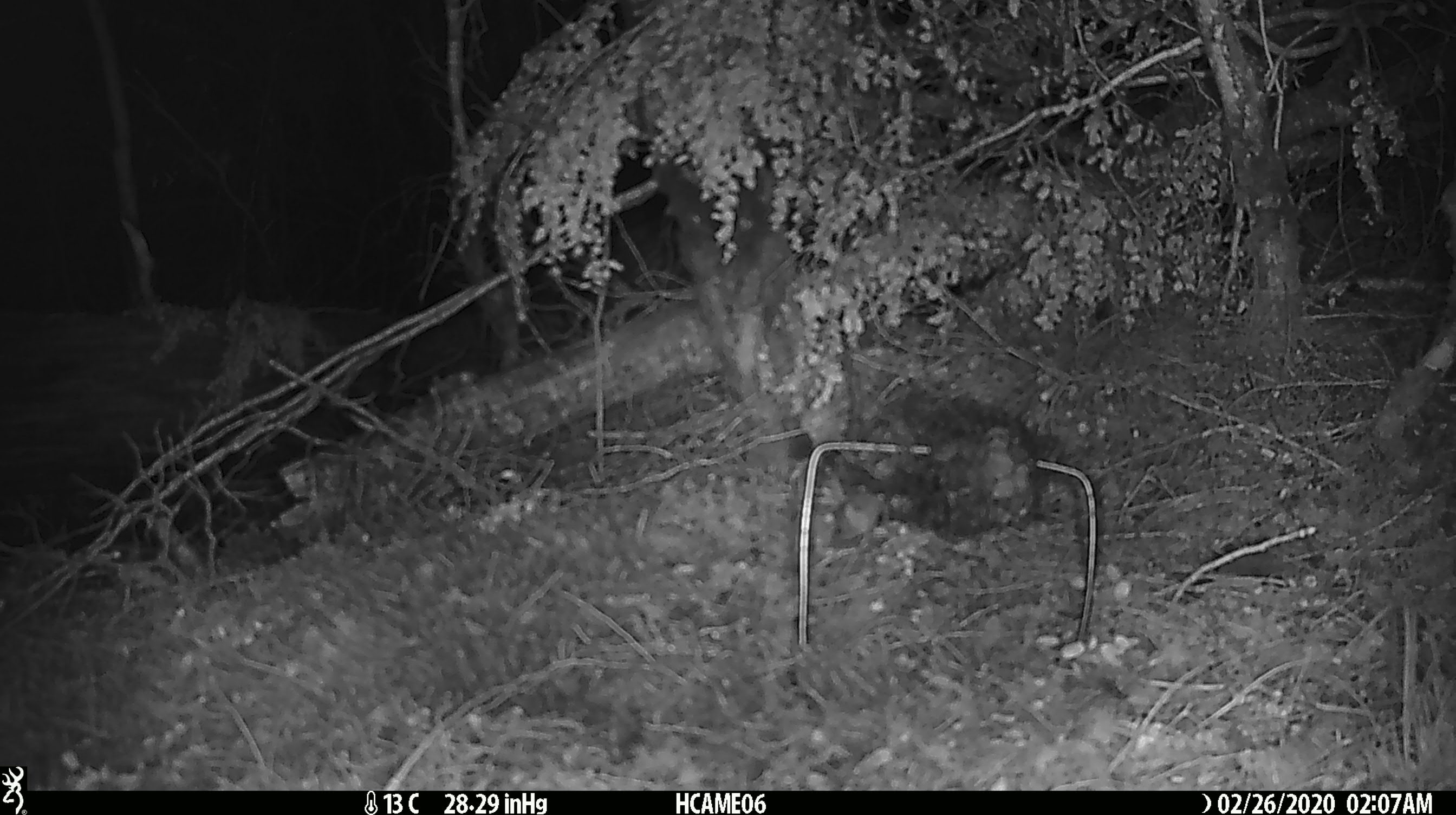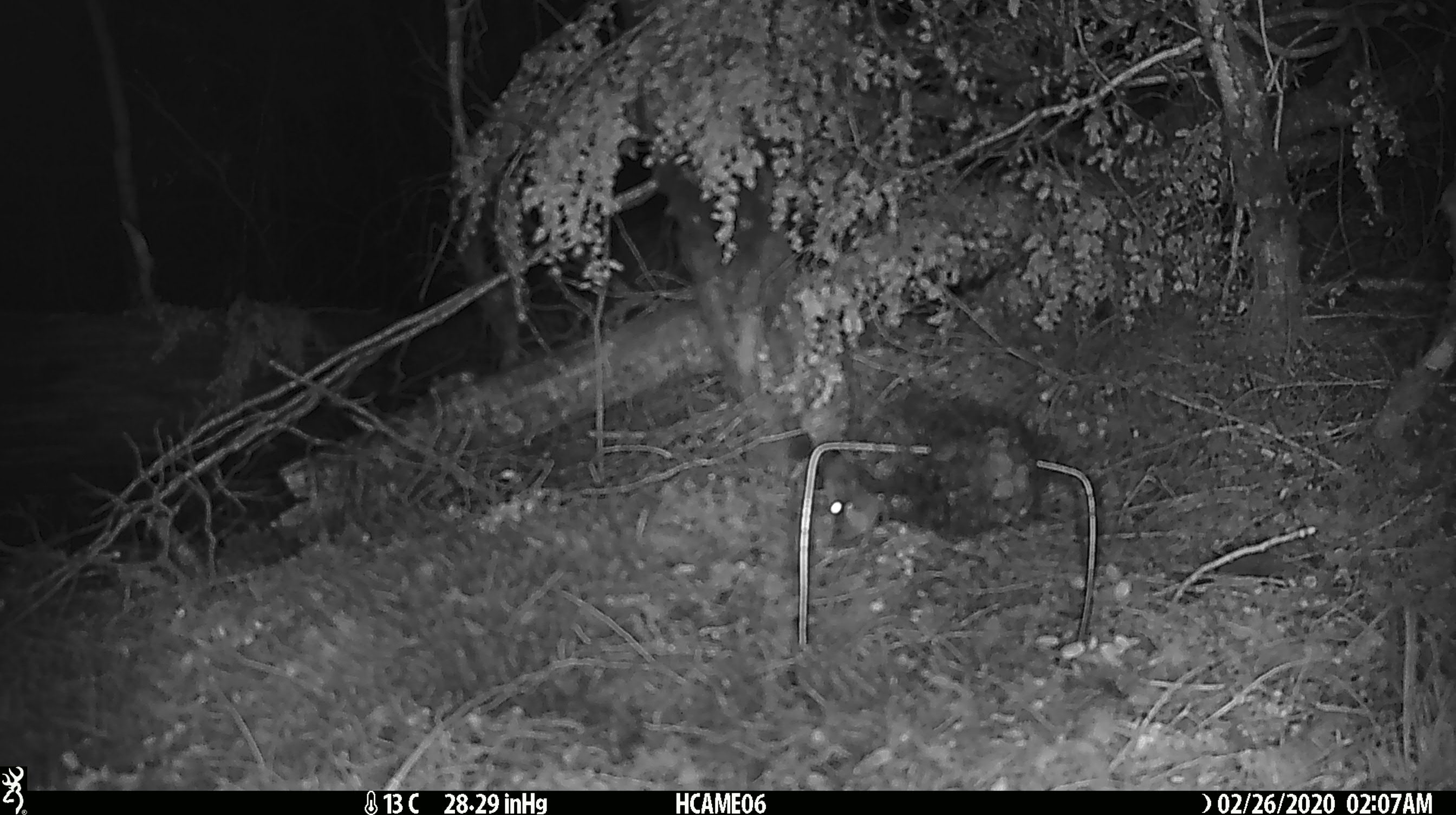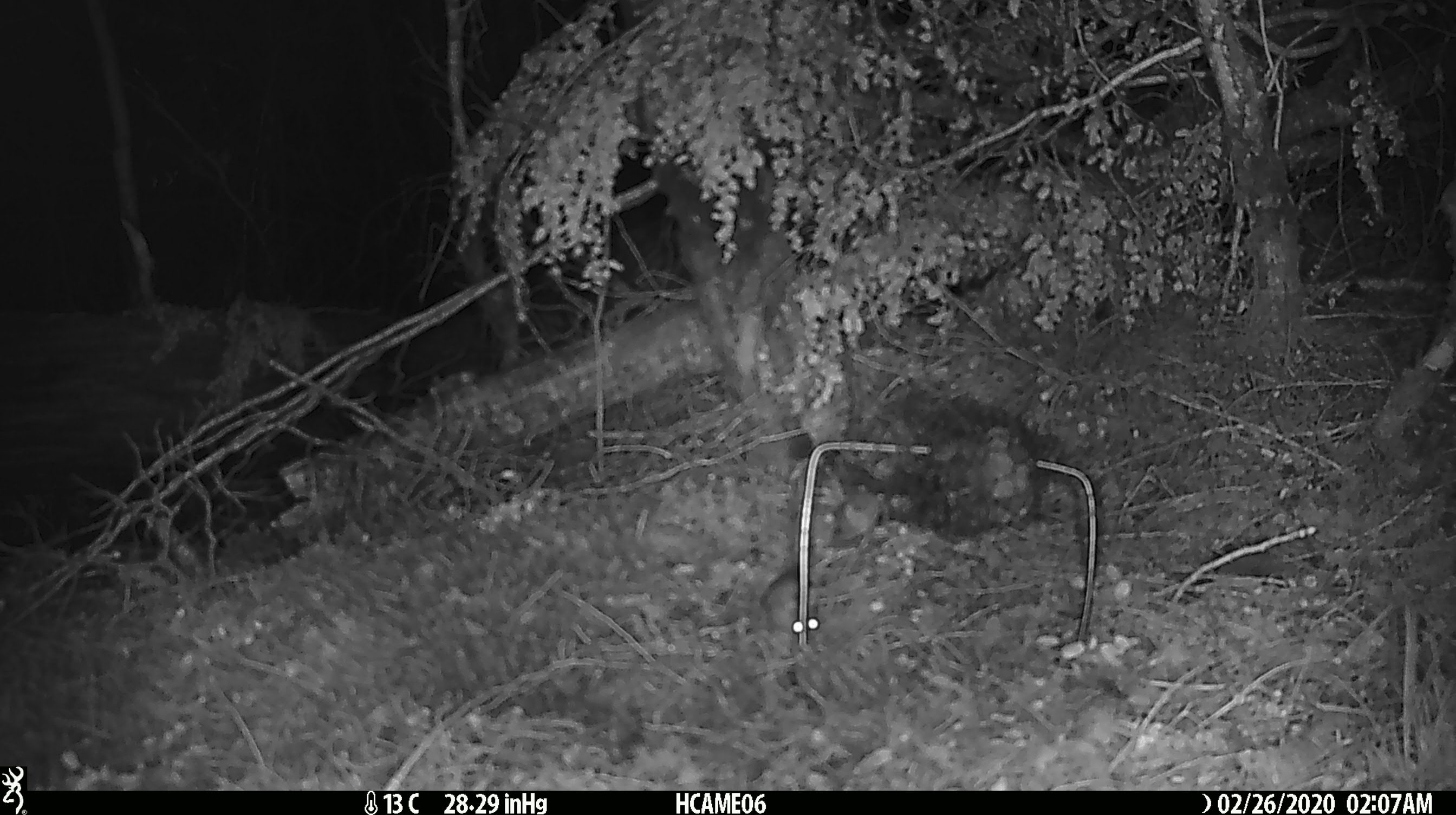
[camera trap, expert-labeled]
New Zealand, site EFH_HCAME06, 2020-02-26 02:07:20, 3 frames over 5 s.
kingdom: Animalia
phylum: Chordata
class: Mammalia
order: Rodentia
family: Muridae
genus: Mus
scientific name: Mus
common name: mouse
Mouse (Mus).